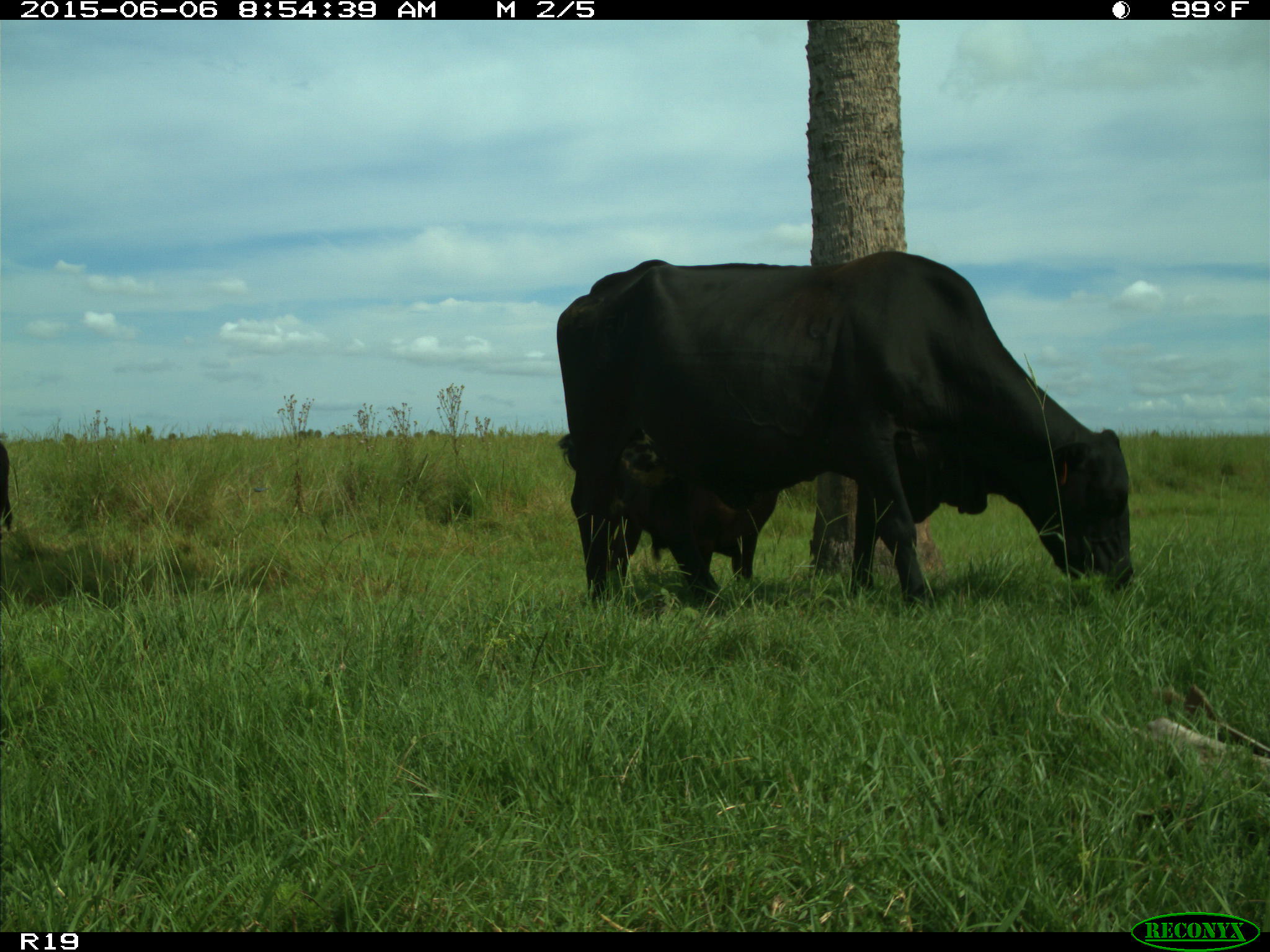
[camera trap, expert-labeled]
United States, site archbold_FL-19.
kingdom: Animalia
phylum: Chordata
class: Mammalia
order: Artiodactyla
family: Bovidae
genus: Bos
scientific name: Bos taurus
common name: domestic cow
Bos taurus (domestic cow).